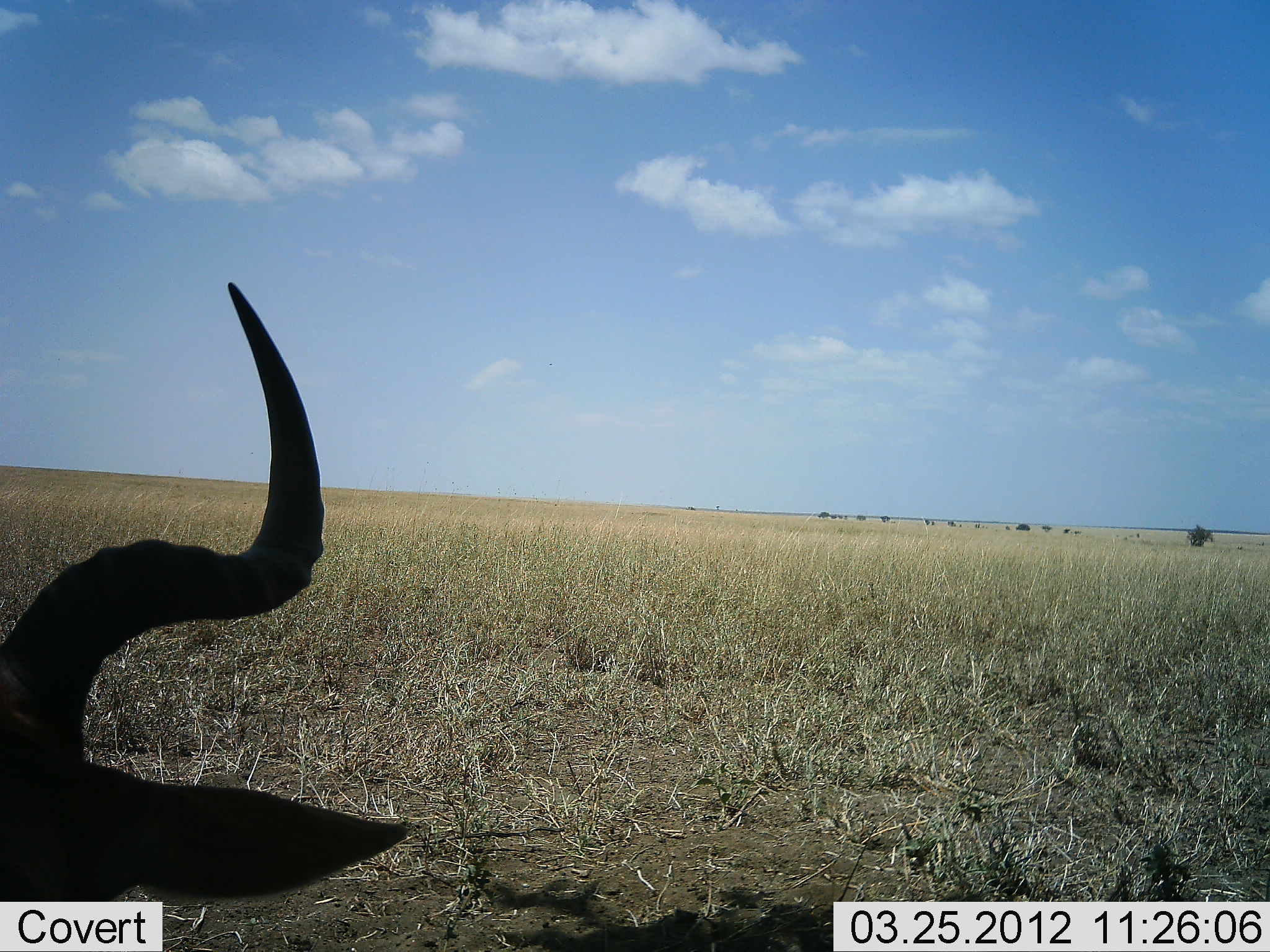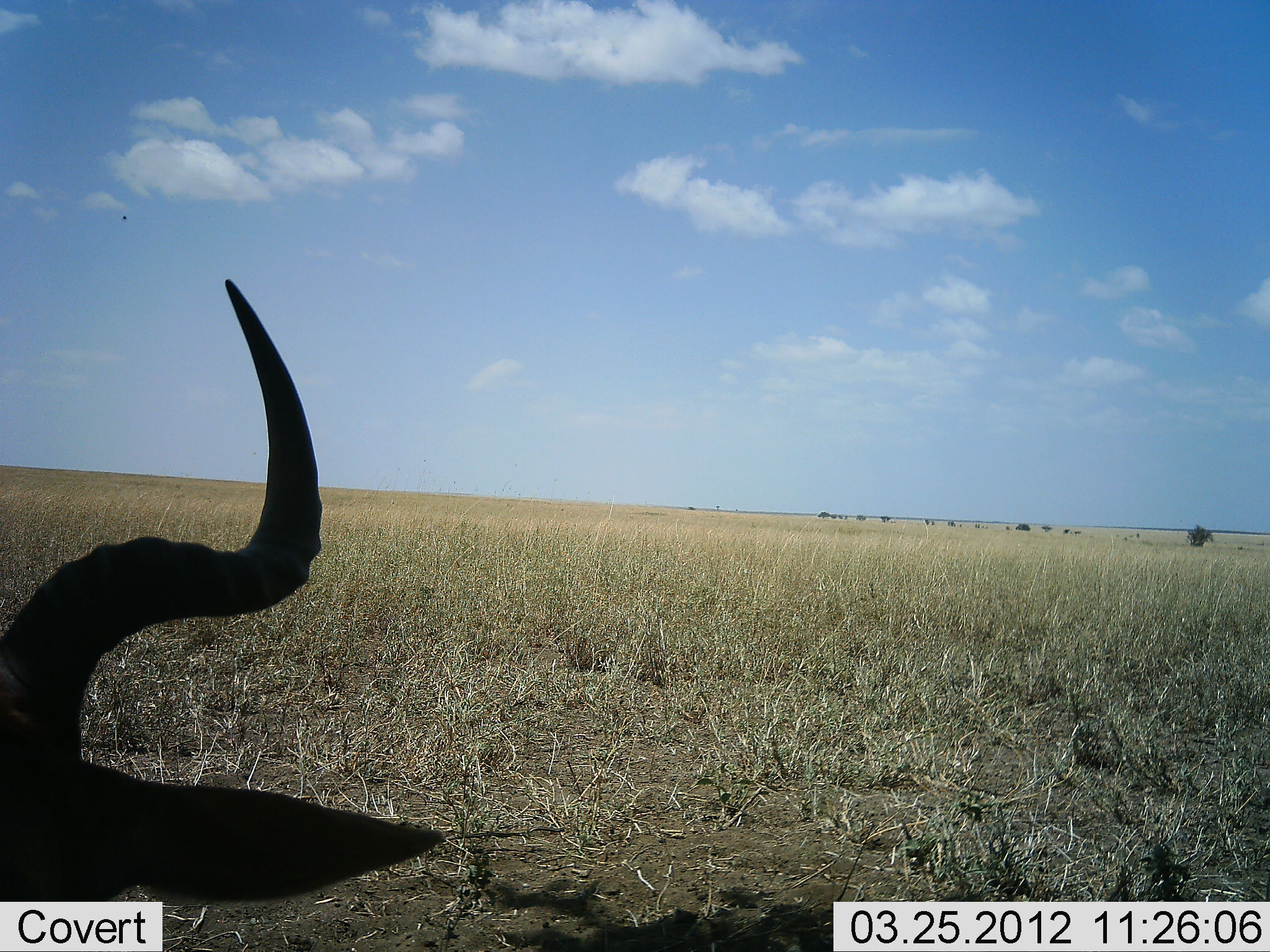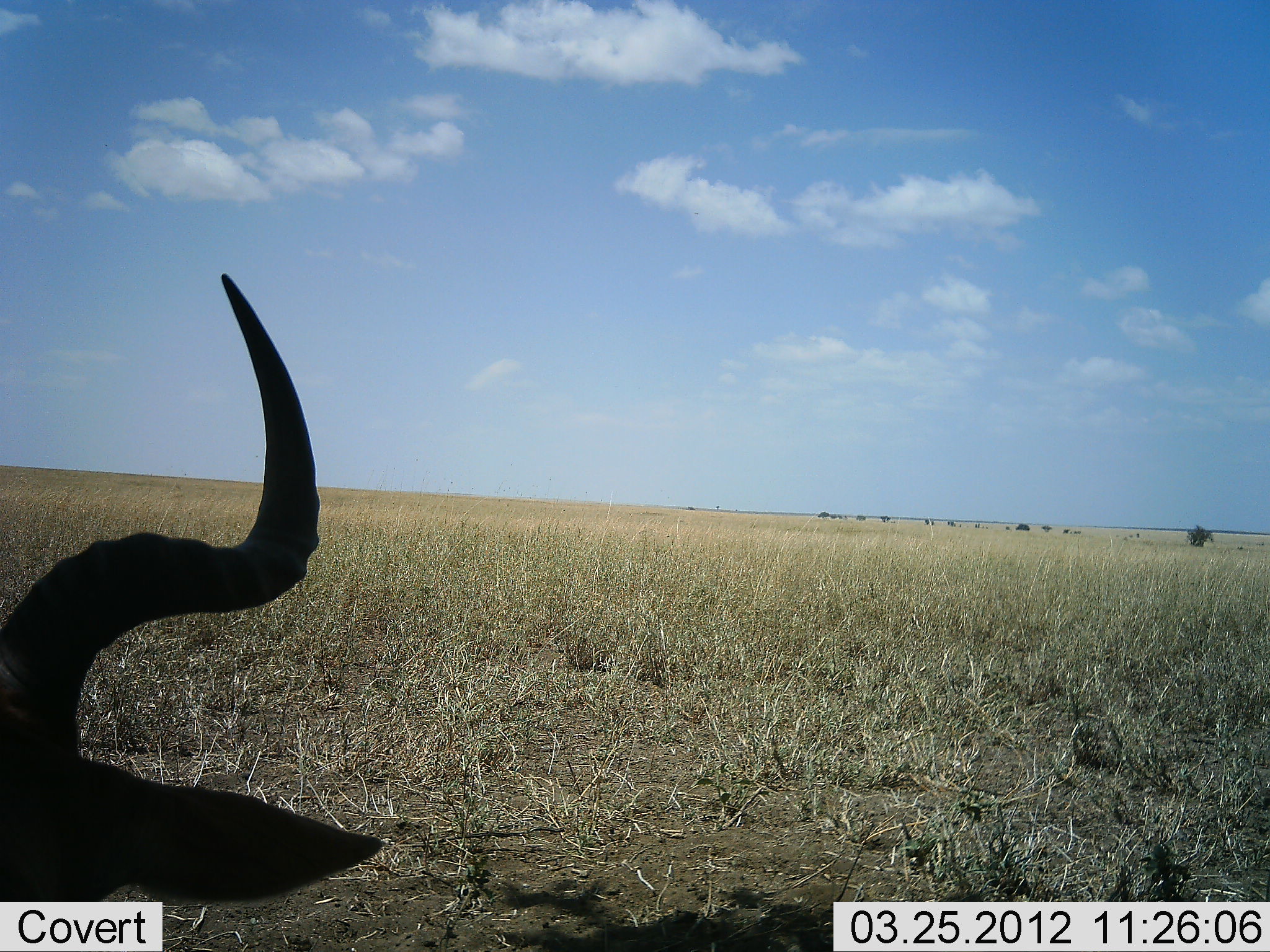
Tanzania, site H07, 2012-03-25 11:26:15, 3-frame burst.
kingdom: Animalia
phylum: Chordata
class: Mammalia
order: Artiodactyla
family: Bovidae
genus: Alcelaphus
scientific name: Alcelaphus buselaphus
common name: hartebeest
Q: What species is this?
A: Hartebeest (Alcelaphus buselaphus).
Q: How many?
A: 1.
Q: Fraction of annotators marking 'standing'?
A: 15%.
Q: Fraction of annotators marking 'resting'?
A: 85%.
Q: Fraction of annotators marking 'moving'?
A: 0%.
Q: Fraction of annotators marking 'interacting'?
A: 0%.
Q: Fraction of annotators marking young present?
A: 0%.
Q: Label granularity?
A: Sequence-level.